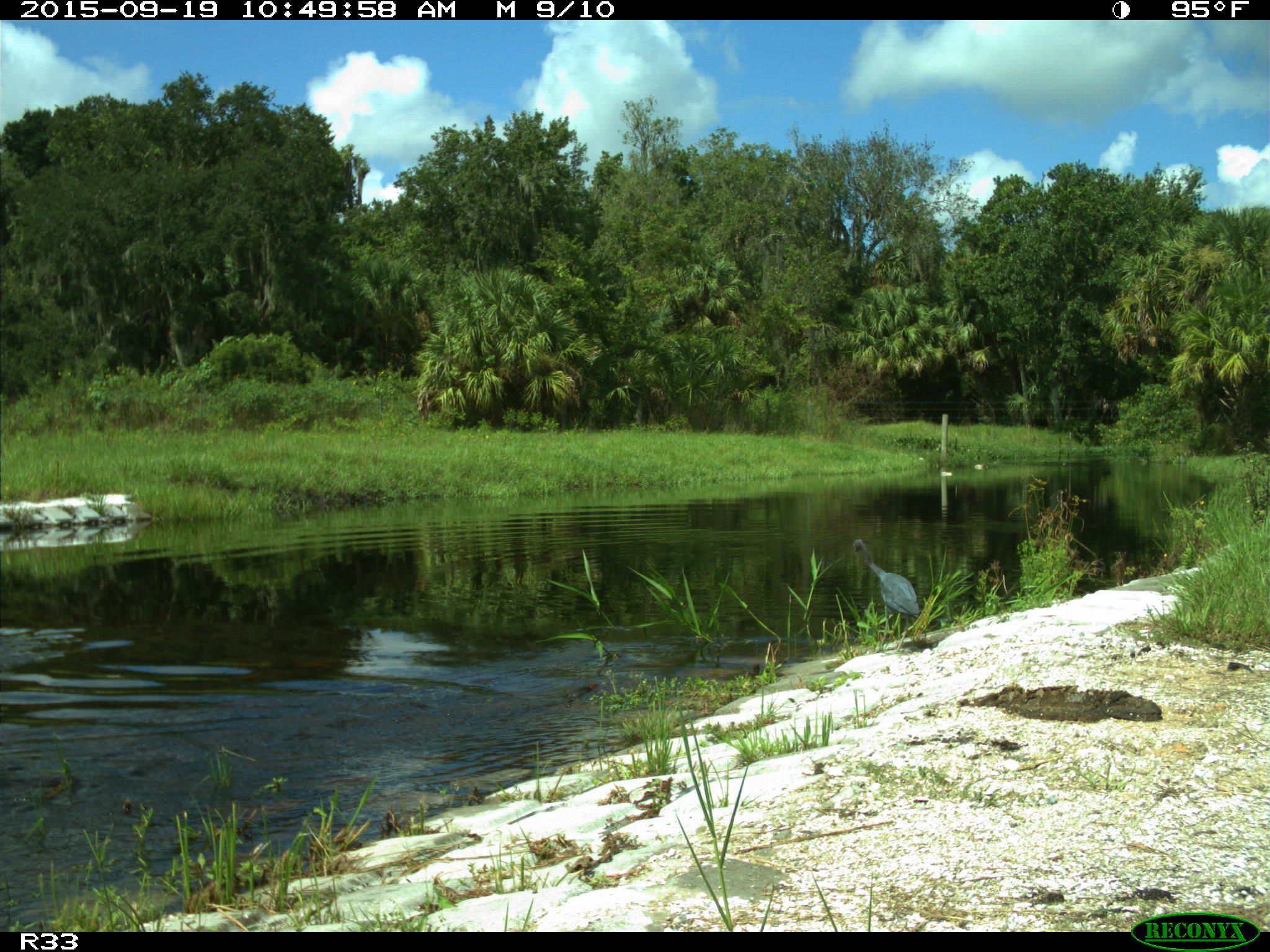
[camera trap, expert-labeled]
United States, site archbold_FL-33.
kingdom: Animalia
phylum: Chordata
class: Aves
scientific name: Aves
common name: birds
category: unidentified bird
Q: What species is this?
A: Unidentified bird (birds) (Aves).